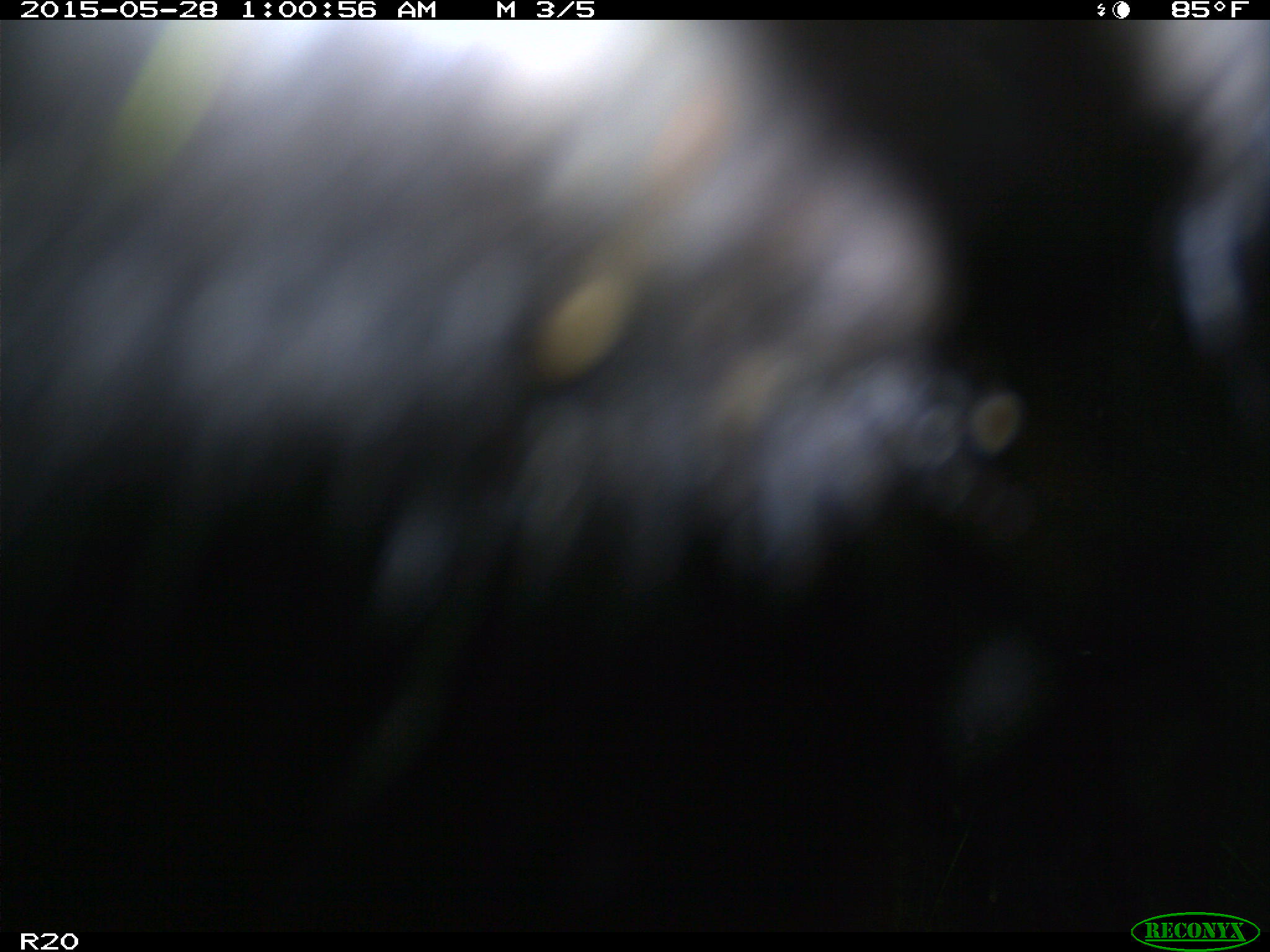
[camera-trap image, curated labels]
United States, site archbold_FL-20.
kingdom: Animalia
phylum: Chordata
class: Mammalia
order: Artiodactyla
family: Bovidae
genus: Bos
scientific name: Bos taurus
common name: domestic cow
Bos taurus (domestic cow).